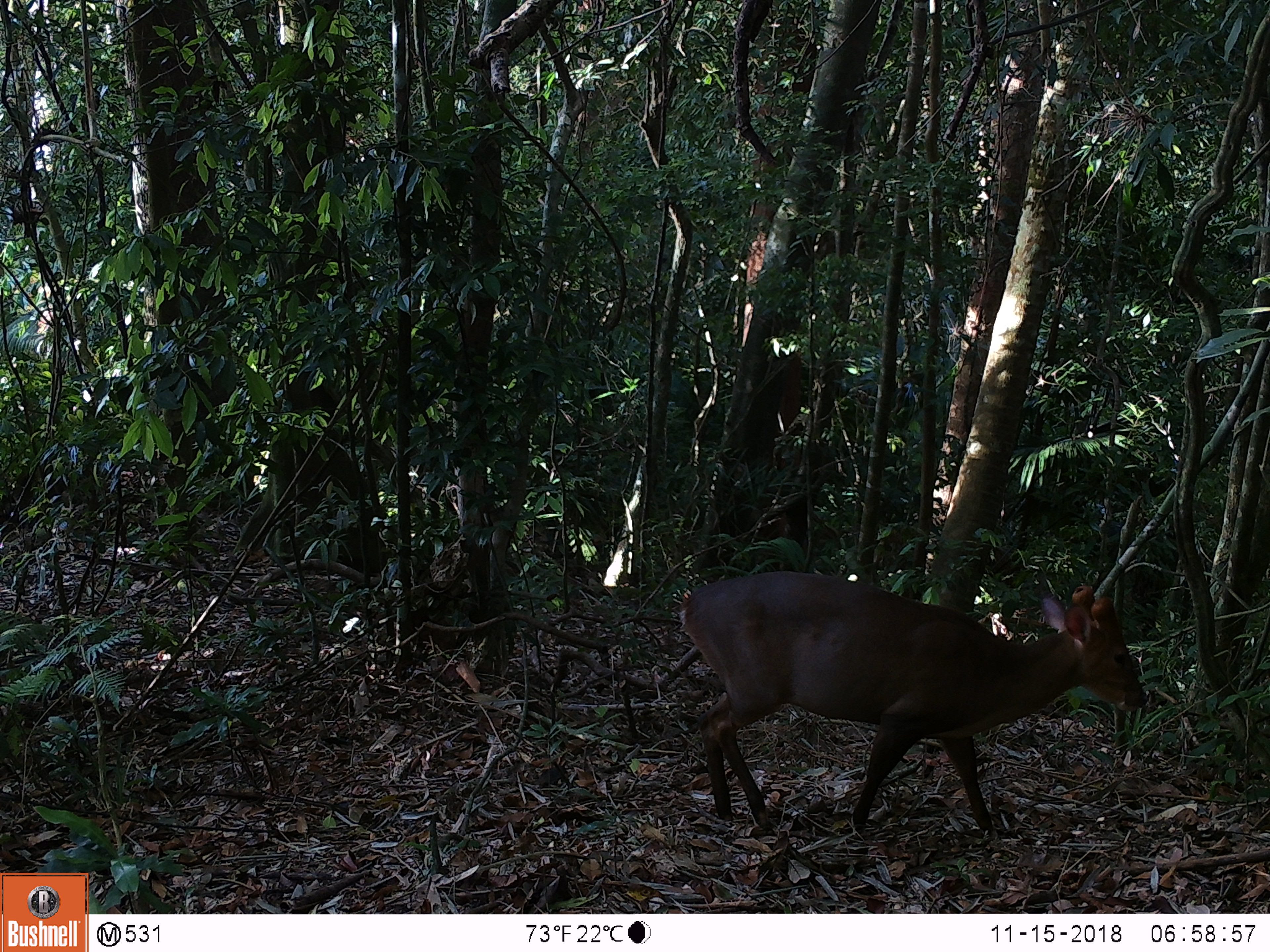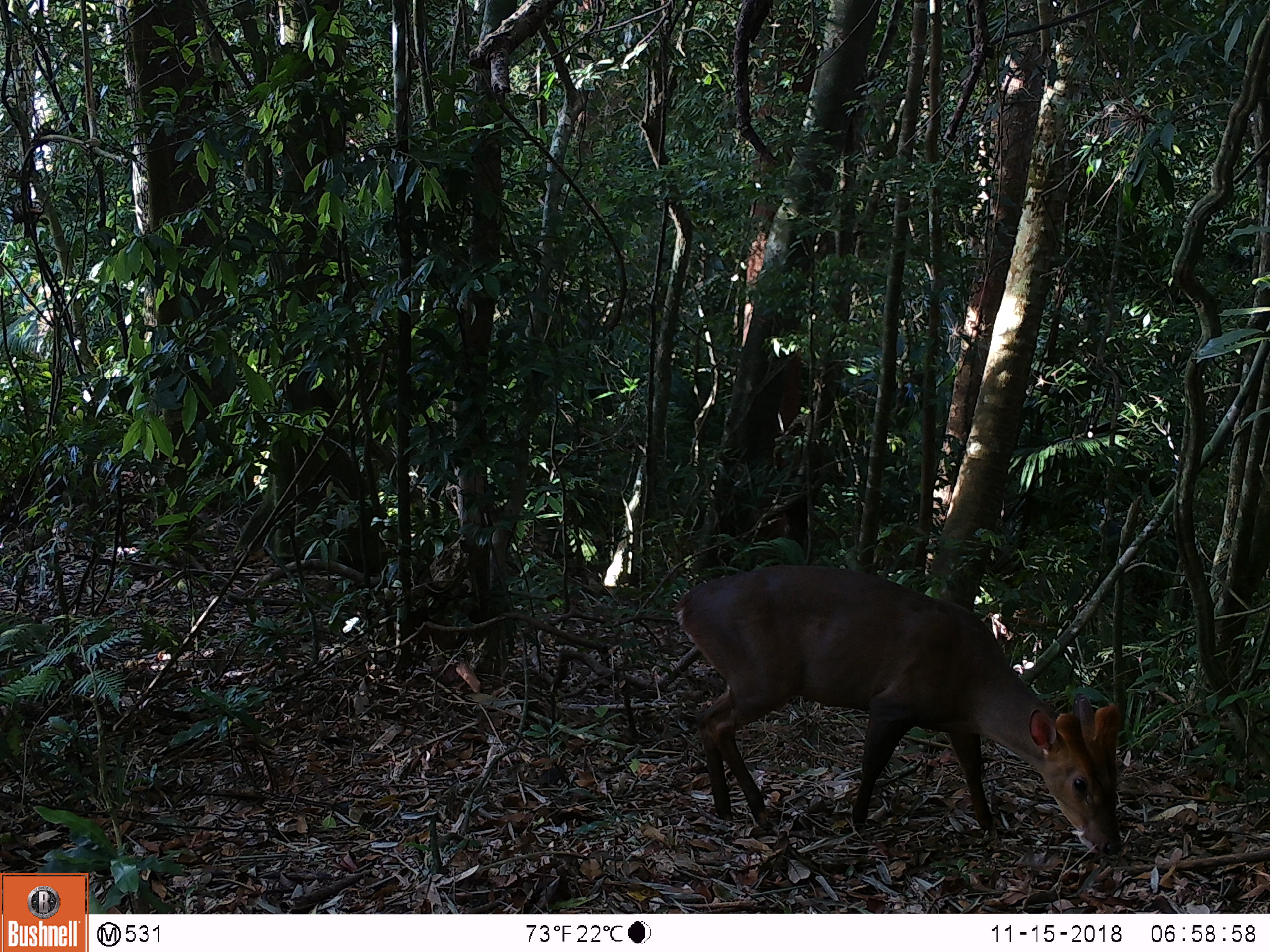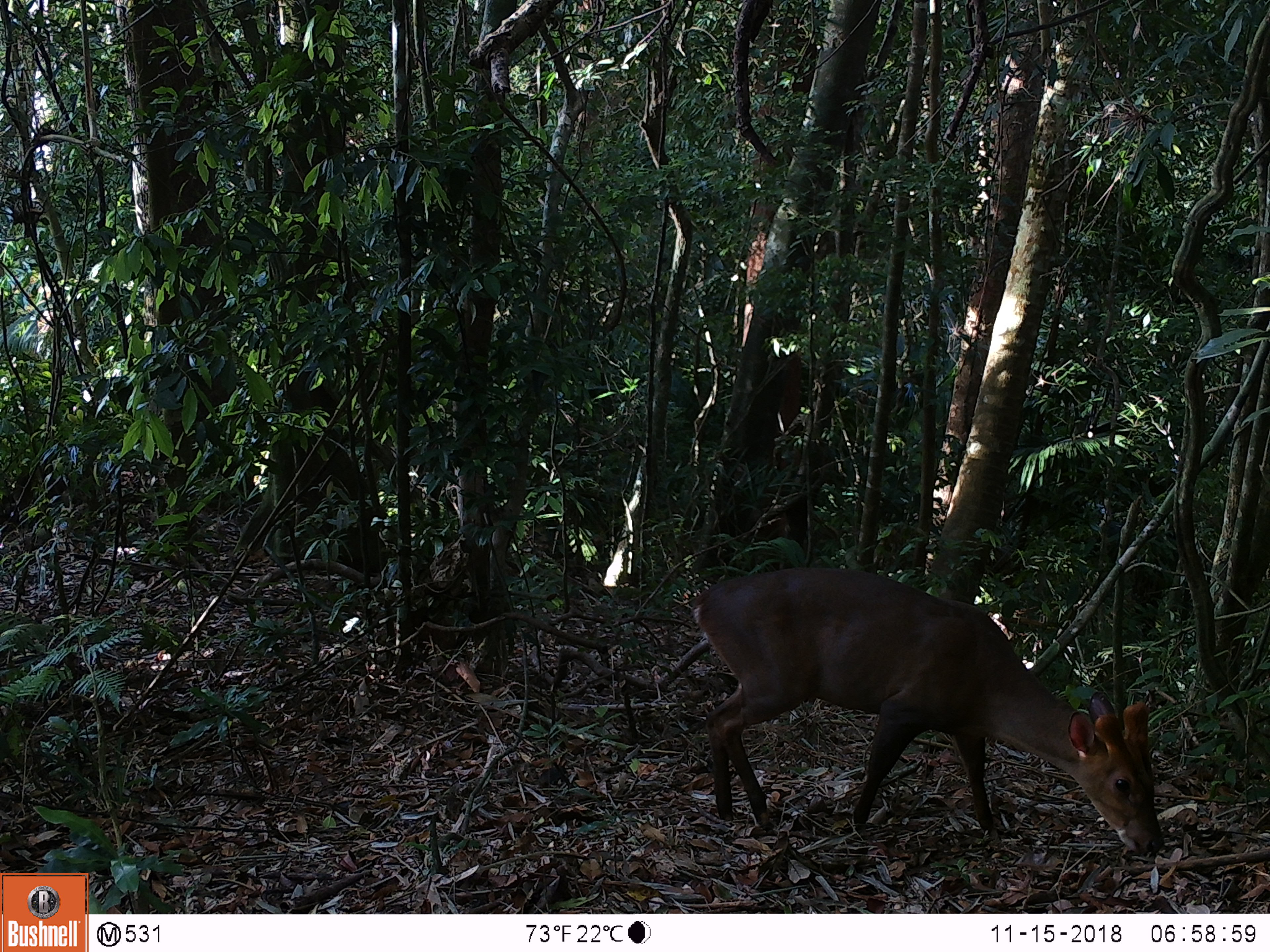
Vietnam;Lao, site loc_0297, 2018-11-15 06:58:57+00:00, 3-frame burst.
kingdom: Animalia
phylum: Chordata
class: Mammalia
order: Artiodactyla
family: Cervidae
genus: Muntiacus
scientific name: Muntiacus vuquangensis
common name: large-antlered muntjac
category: large antlered muntjac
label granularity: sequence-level